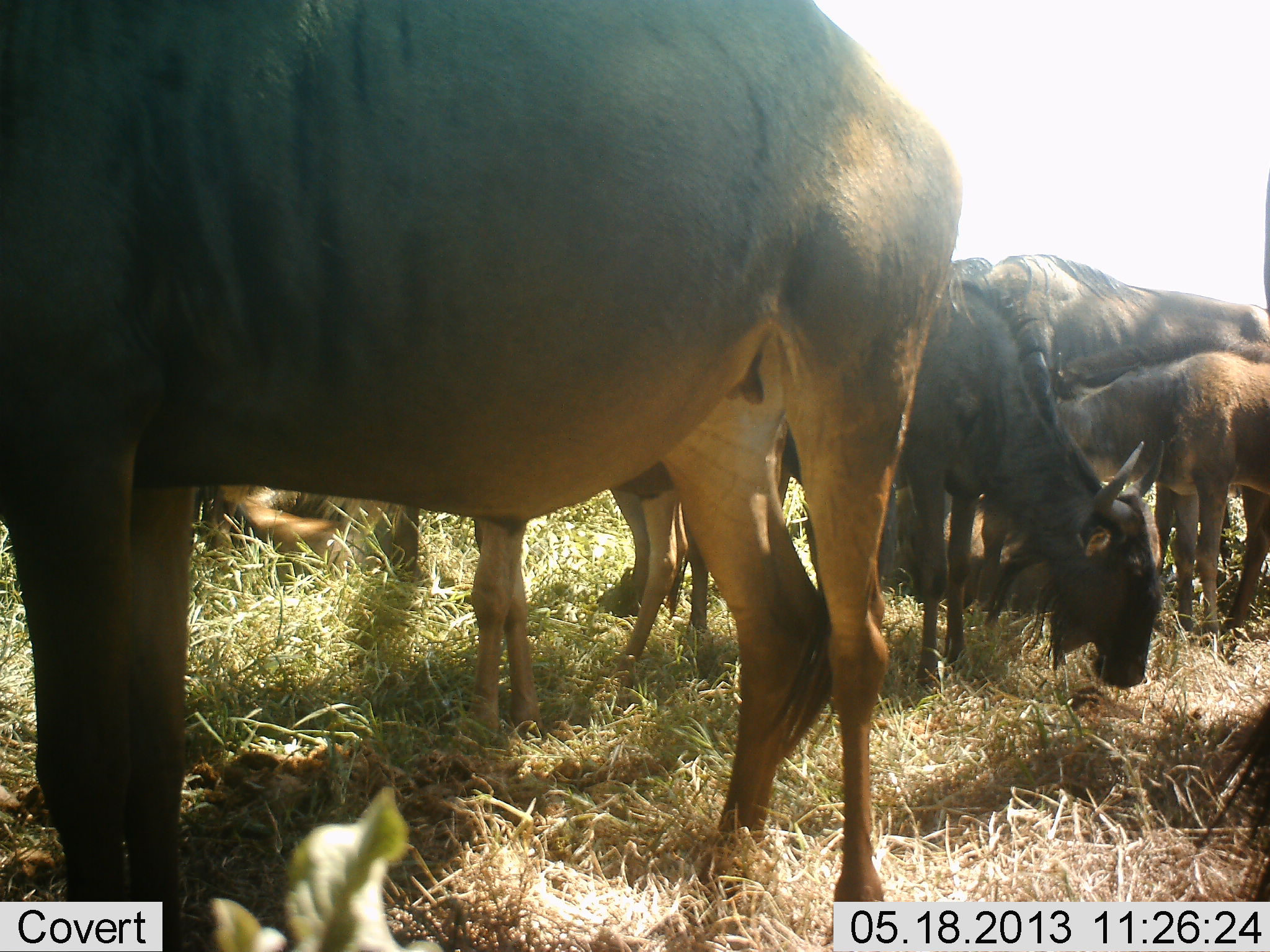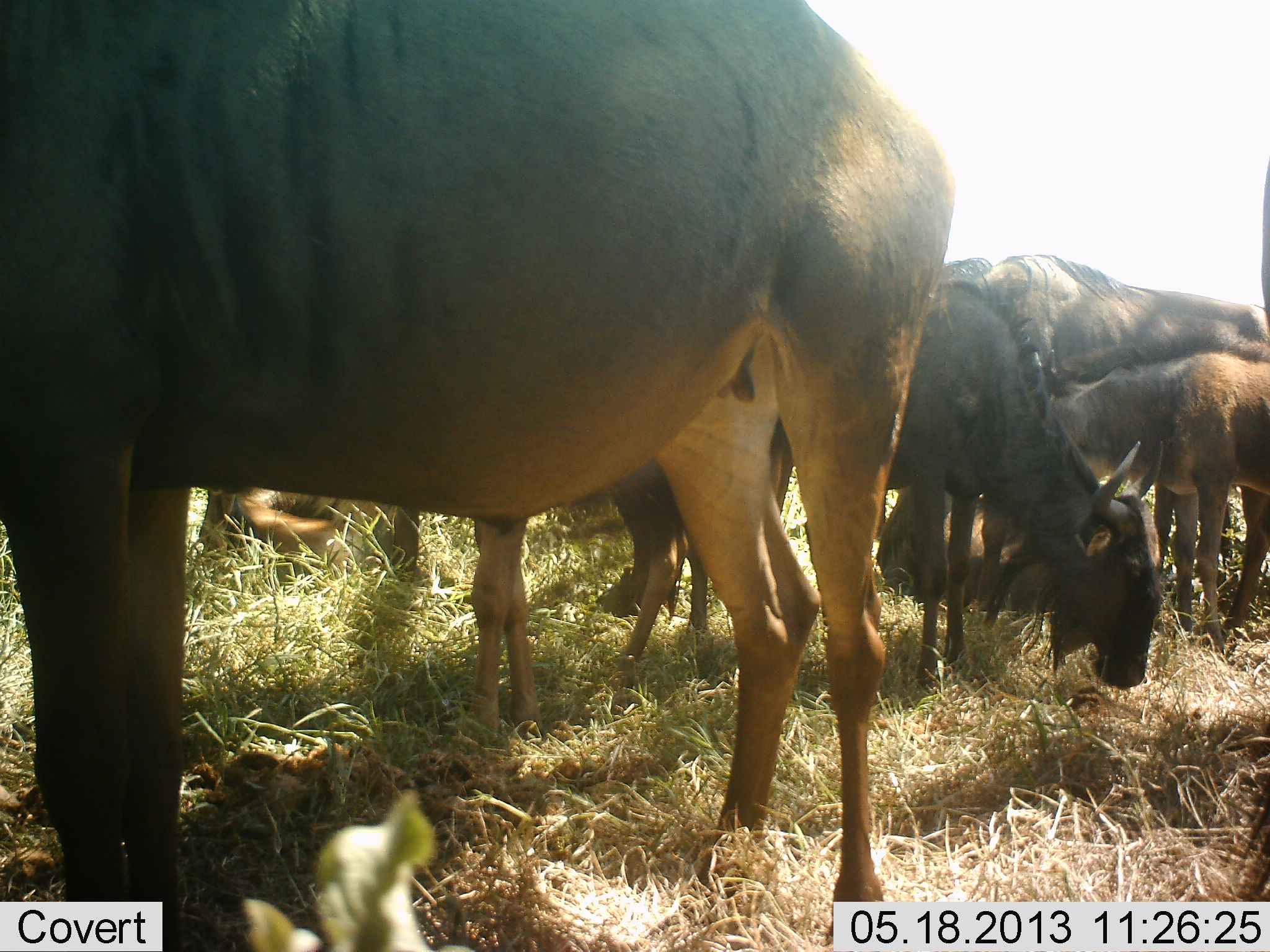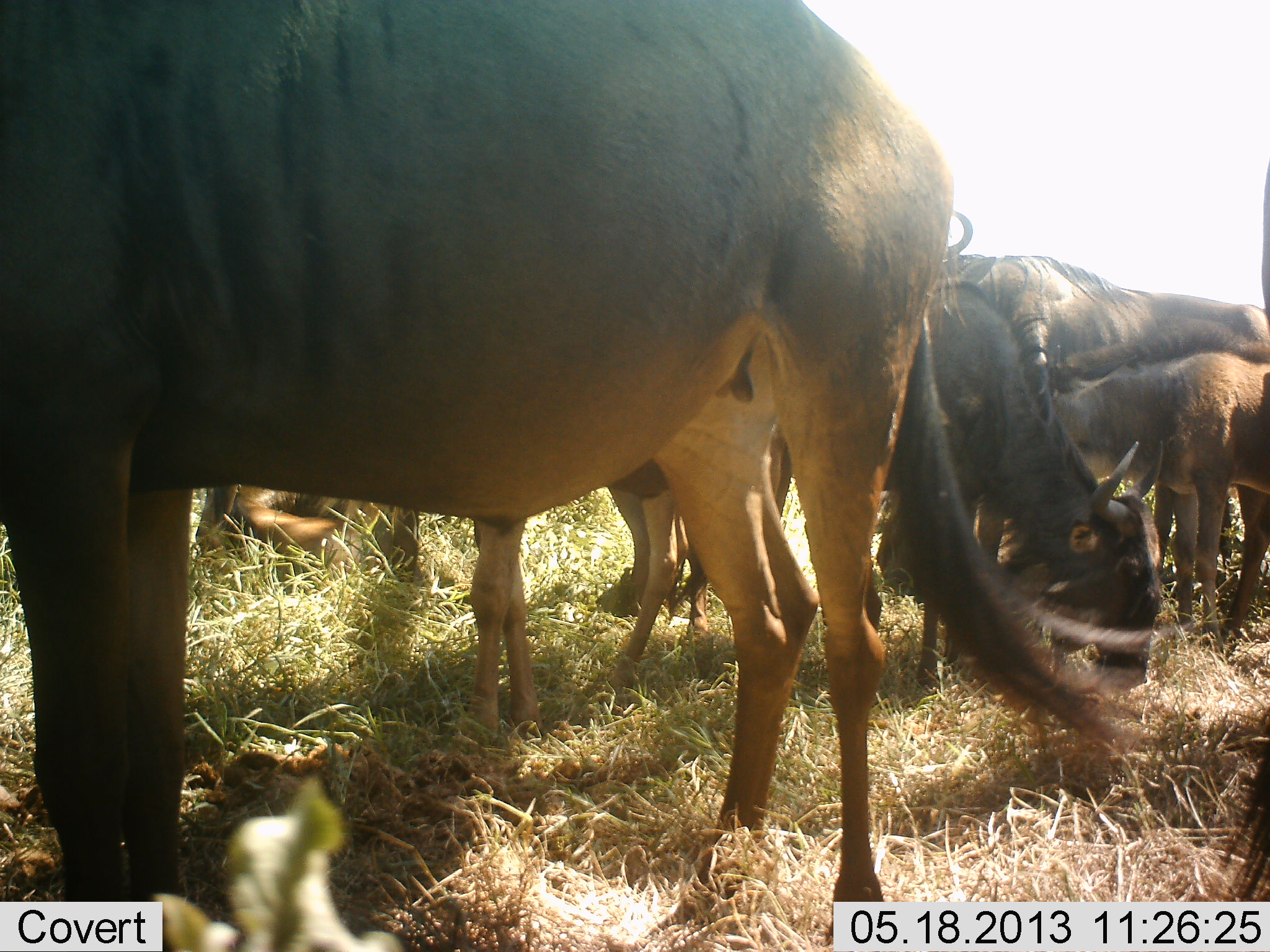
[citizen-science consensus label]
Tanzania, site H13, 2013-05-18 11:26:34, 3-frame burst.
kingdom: Animalia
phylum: Chordata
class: Mammalia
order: Artiodactyla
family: Bovidae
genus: Connochaetes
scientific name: Connochaetes taurinus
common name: blue wildebeest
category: wildebeest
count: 8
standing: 50%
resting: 20%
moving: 20%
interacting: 10%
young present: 10%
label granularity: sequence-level